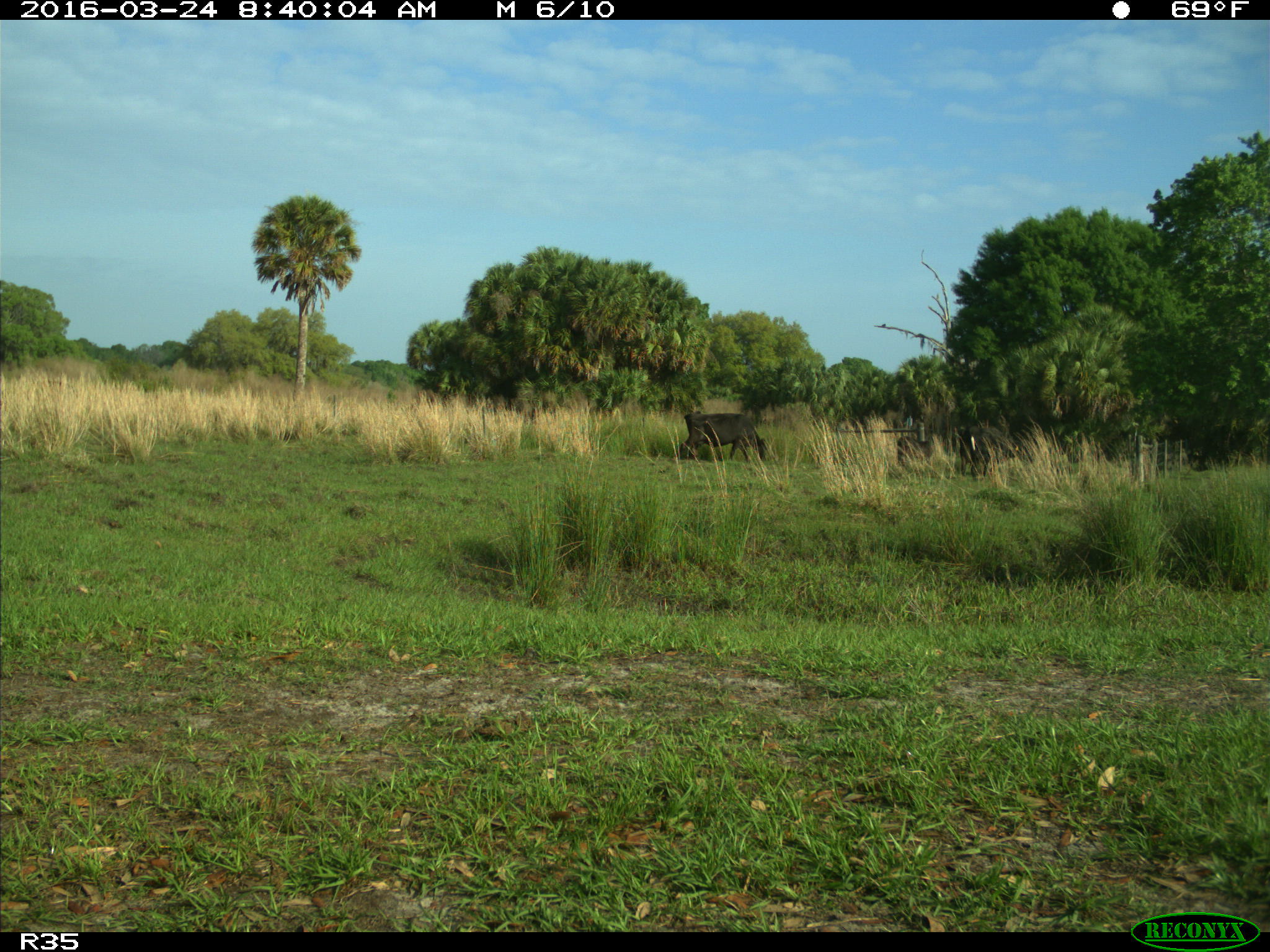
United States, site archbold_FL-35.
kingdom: Animalia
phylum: Chordata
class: Mammalia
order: Artiodactyla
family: Bovidae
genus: Bos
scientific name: Bos taurus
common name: domestic cow